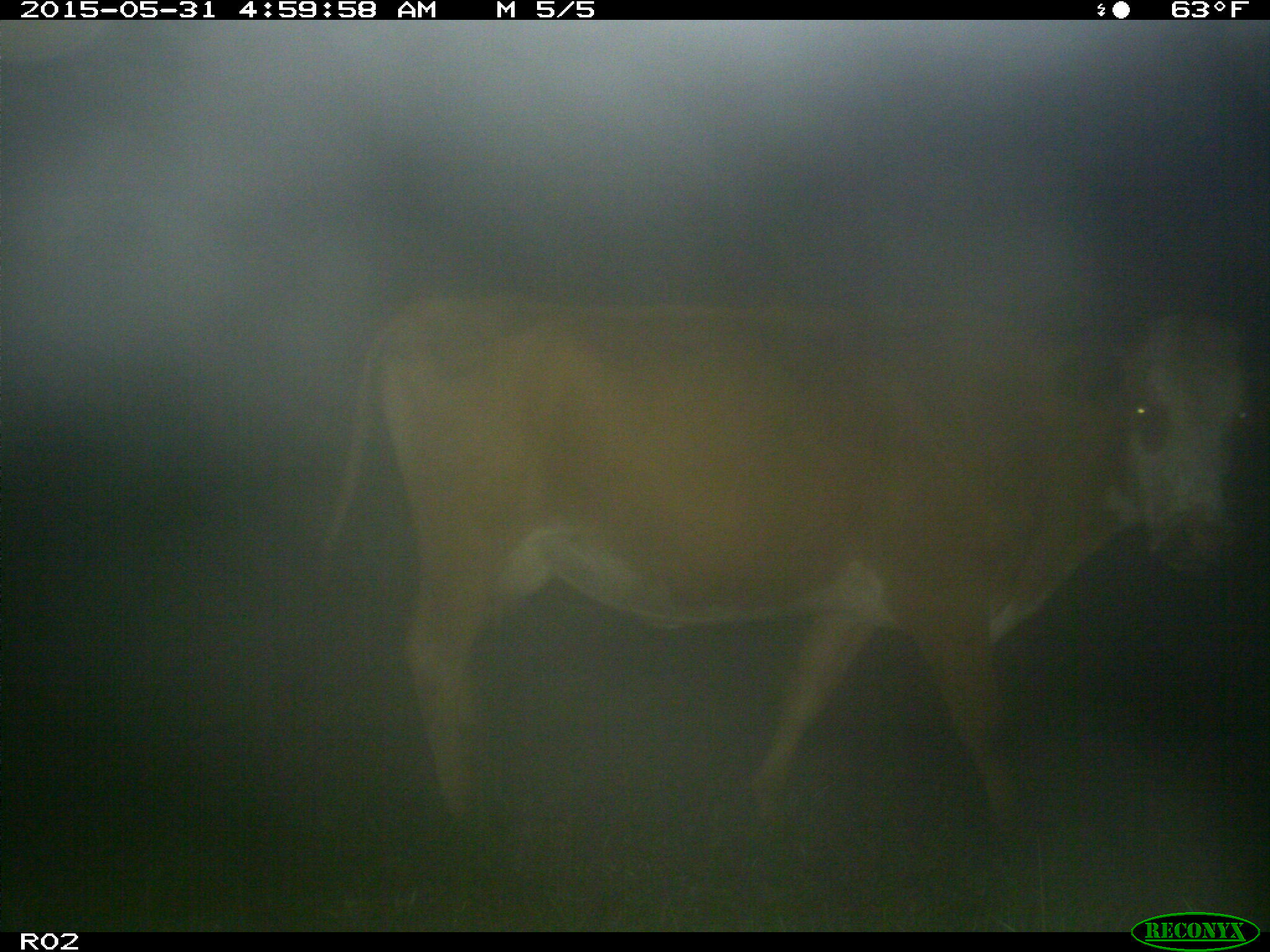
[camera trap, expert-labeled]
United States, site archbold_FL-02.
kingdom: Animalia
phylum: Chordata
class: Mammalia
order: Artiodactyla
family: Bovidae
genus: Bos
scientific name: Bos taurus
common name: domestic cow